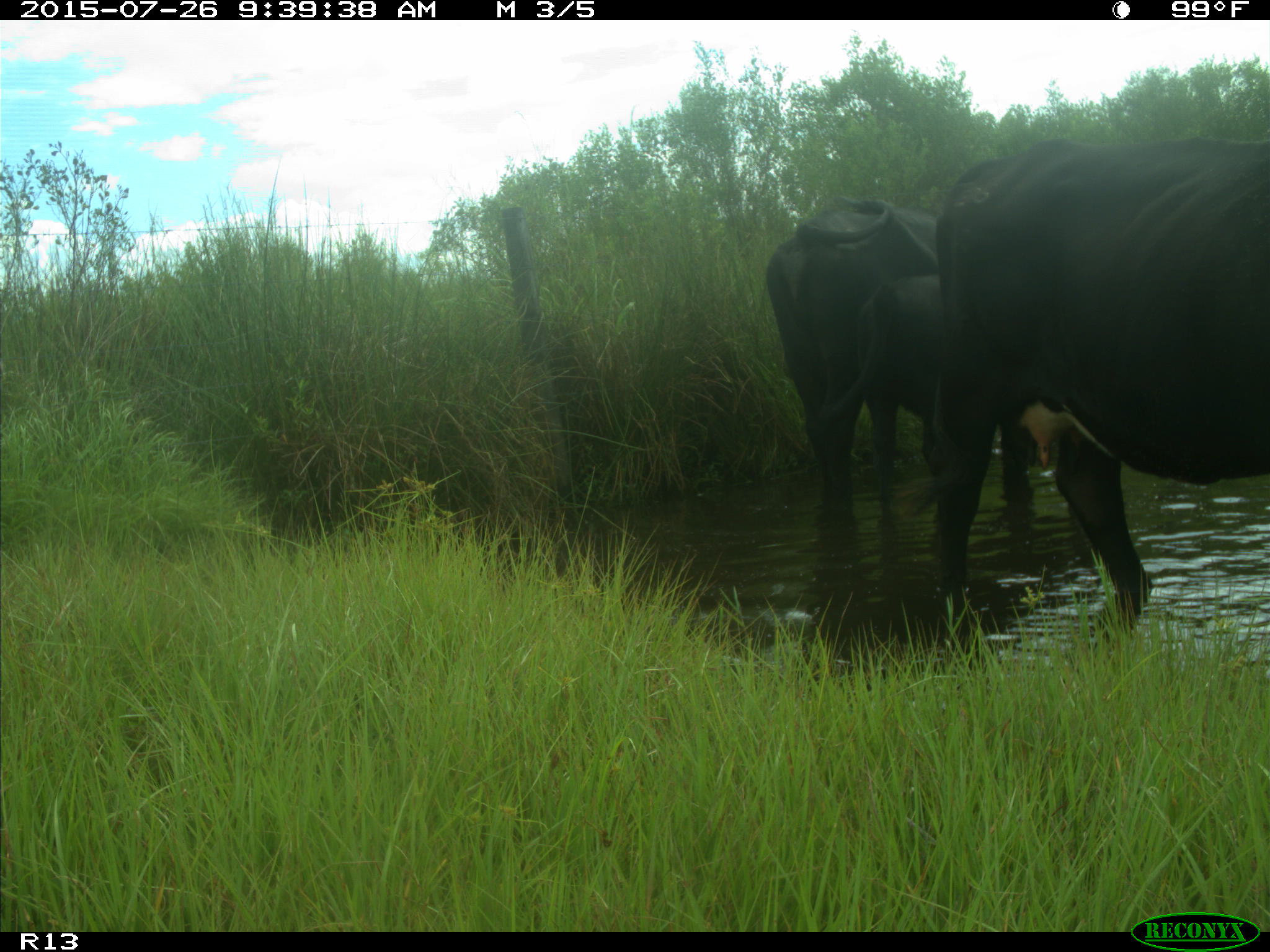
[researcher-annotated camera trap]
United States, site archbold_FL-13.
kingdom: Animalia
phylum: Chordata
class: Mammalia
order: Artiodactyla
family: Bovidae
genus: Bos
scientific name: Bos taurus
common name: domestic cow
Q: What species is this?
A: Bos taurus (domestic cow).